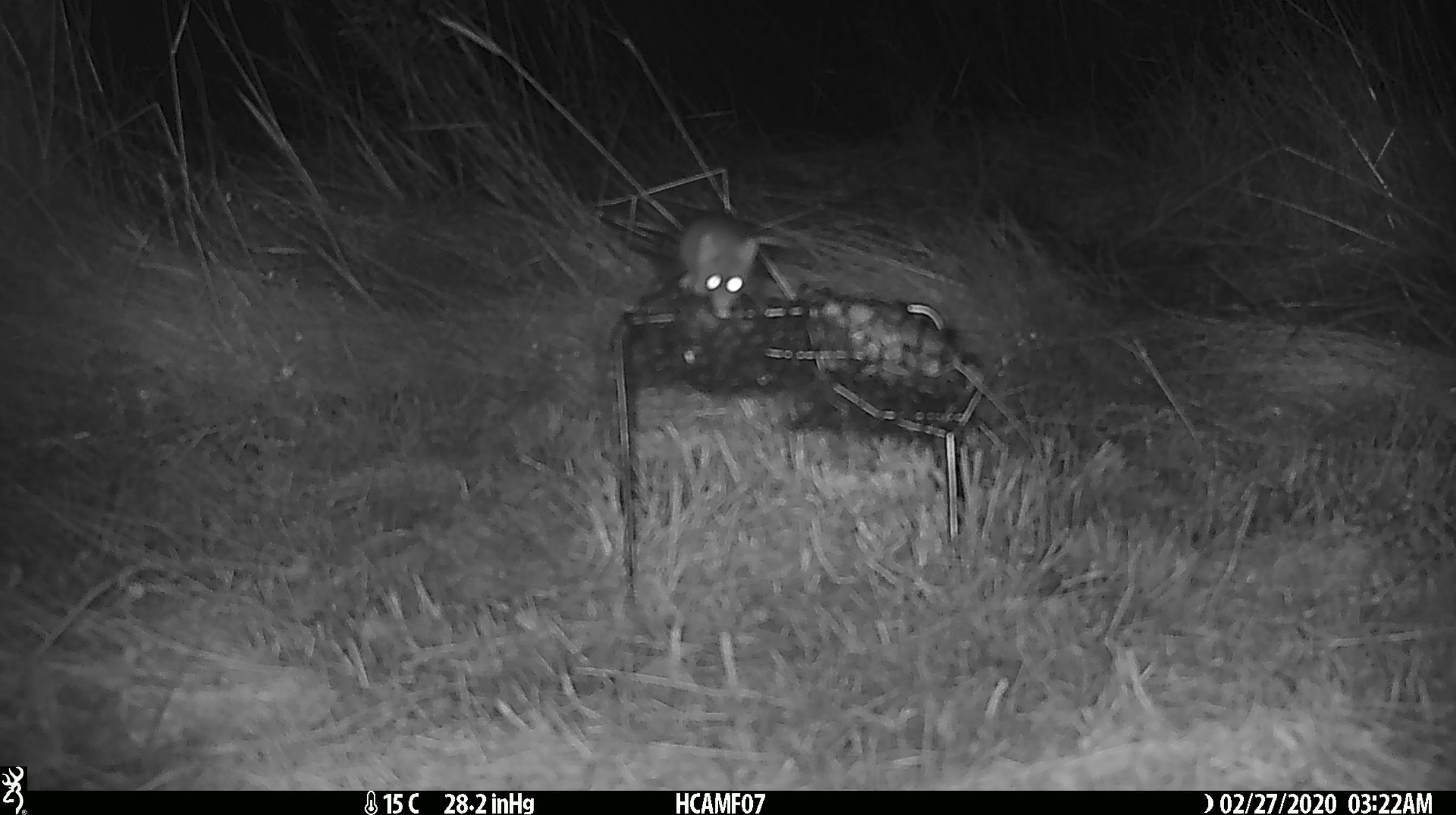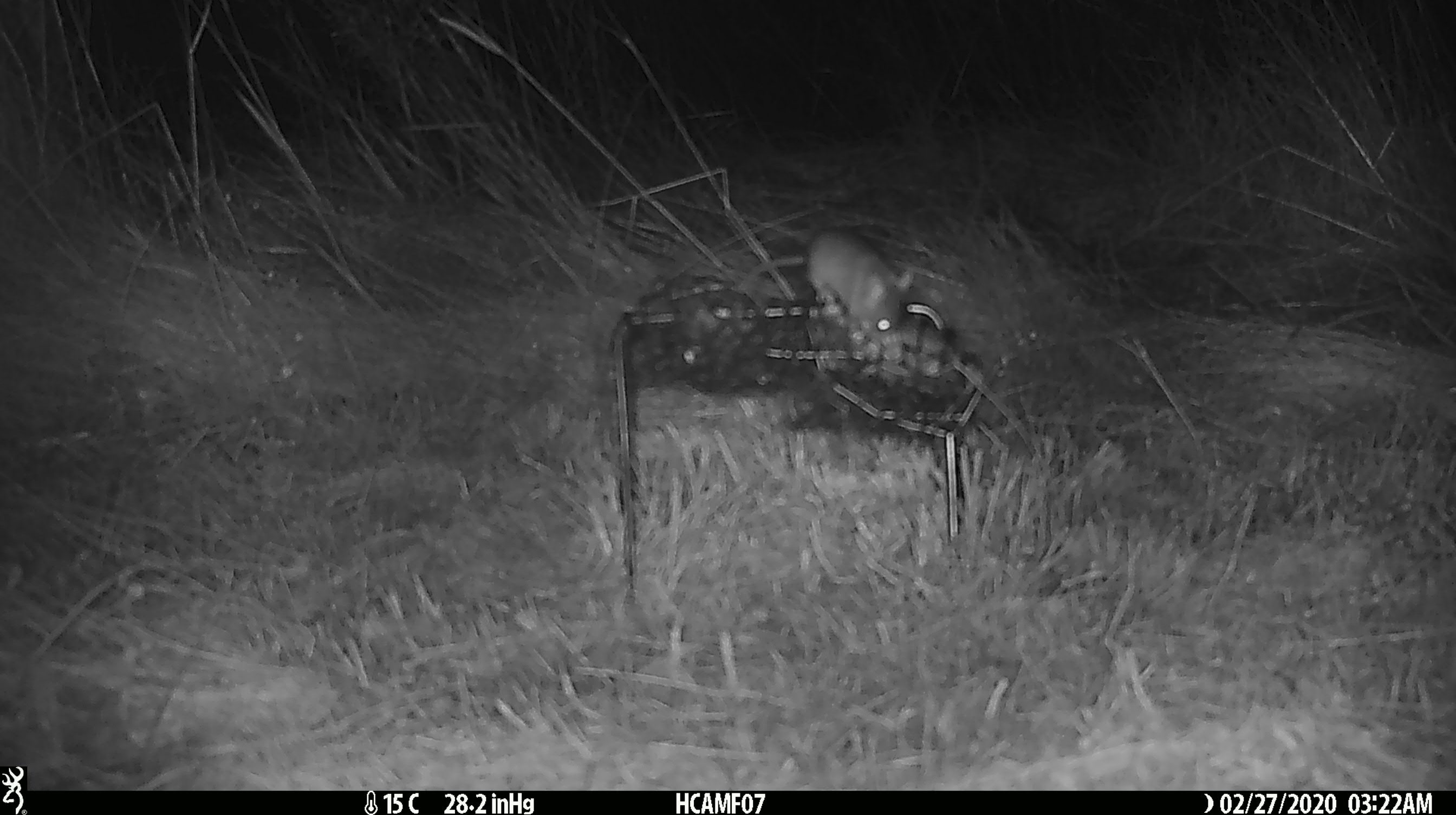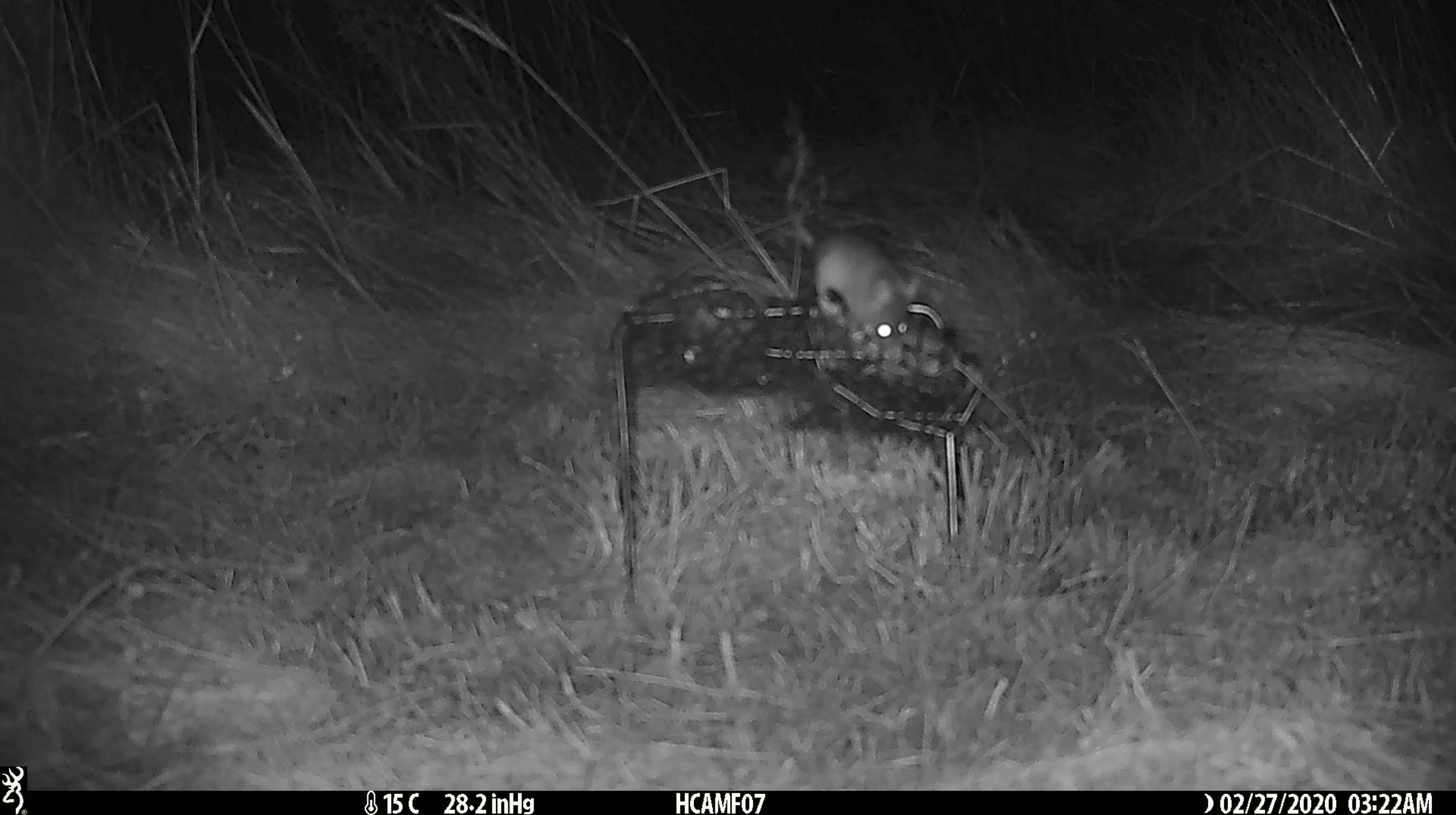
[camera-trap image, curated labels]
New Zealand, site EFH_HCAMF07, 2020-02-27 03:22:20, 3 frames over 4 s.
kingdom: Animalia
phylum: Chordata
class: Mammalia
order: Rodentia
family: Muridae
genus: Mus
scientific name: Mus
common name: mouse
Mouse (Mus).